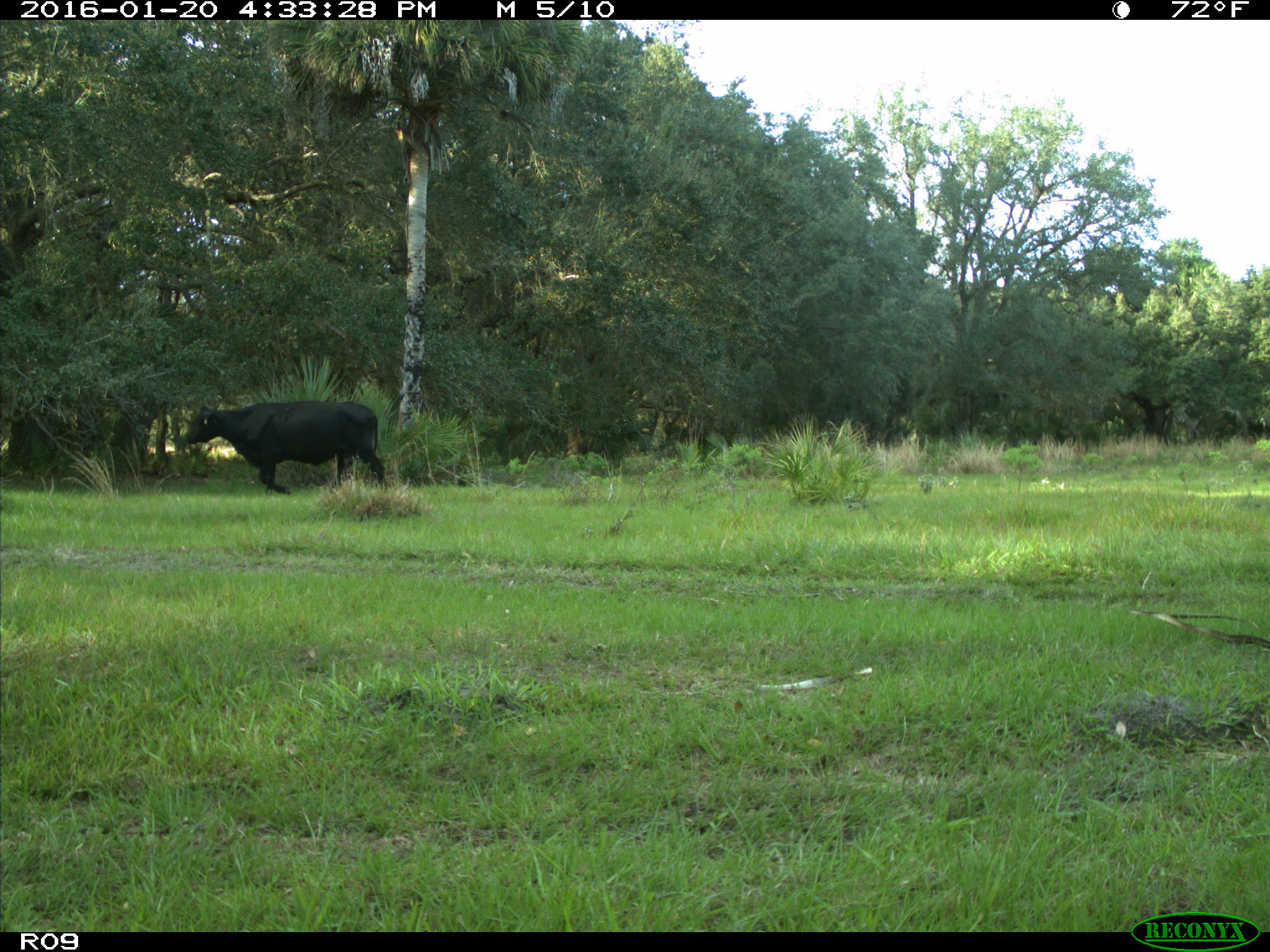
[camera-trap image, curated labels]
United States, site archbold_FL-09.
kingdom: Animalia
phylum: Chordata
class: Mammalia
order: Artiodactyla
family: Bovidae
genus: Bos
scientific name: Bos taurus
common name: domestic cow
Bos taurus (domestic cow).